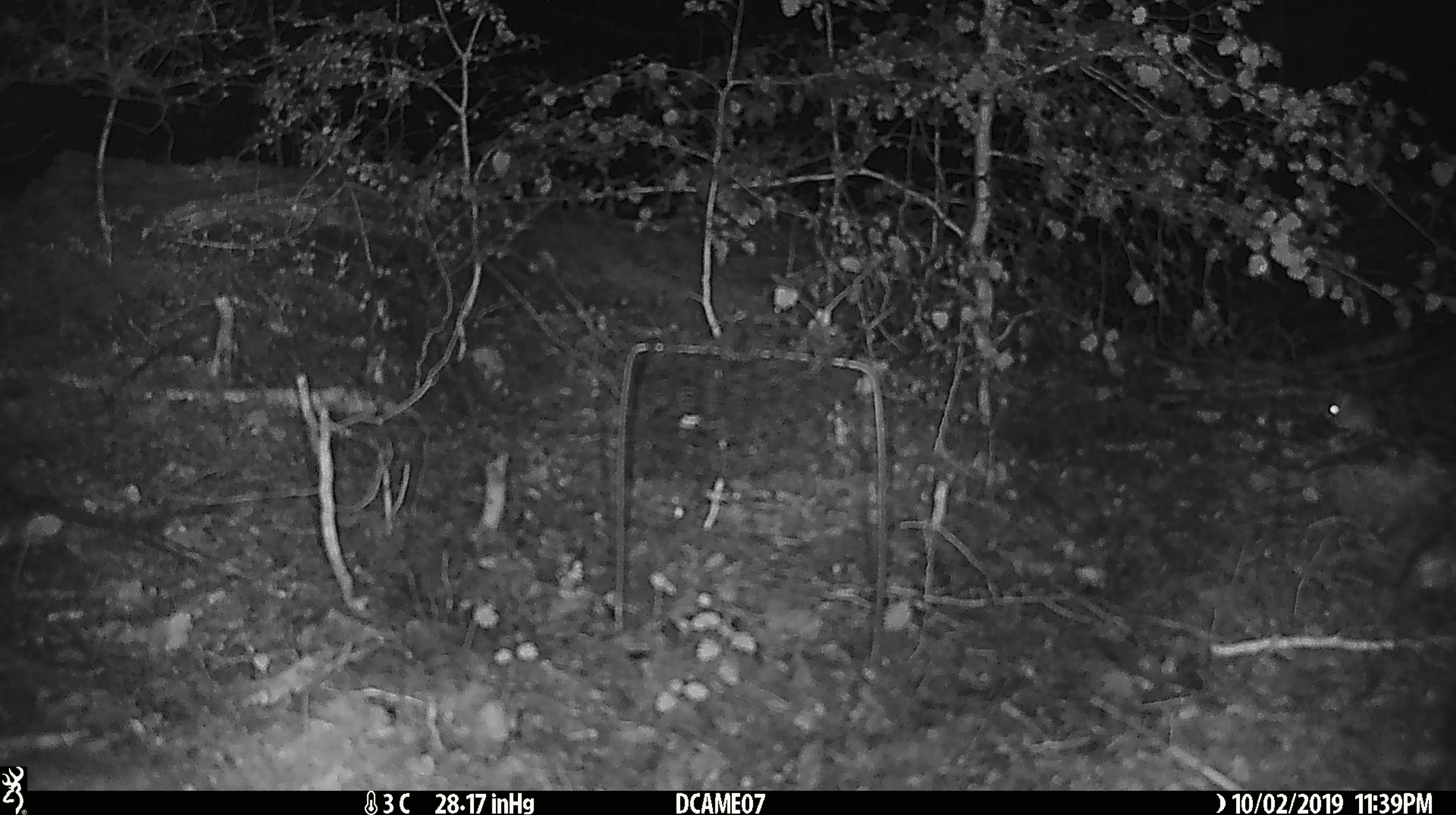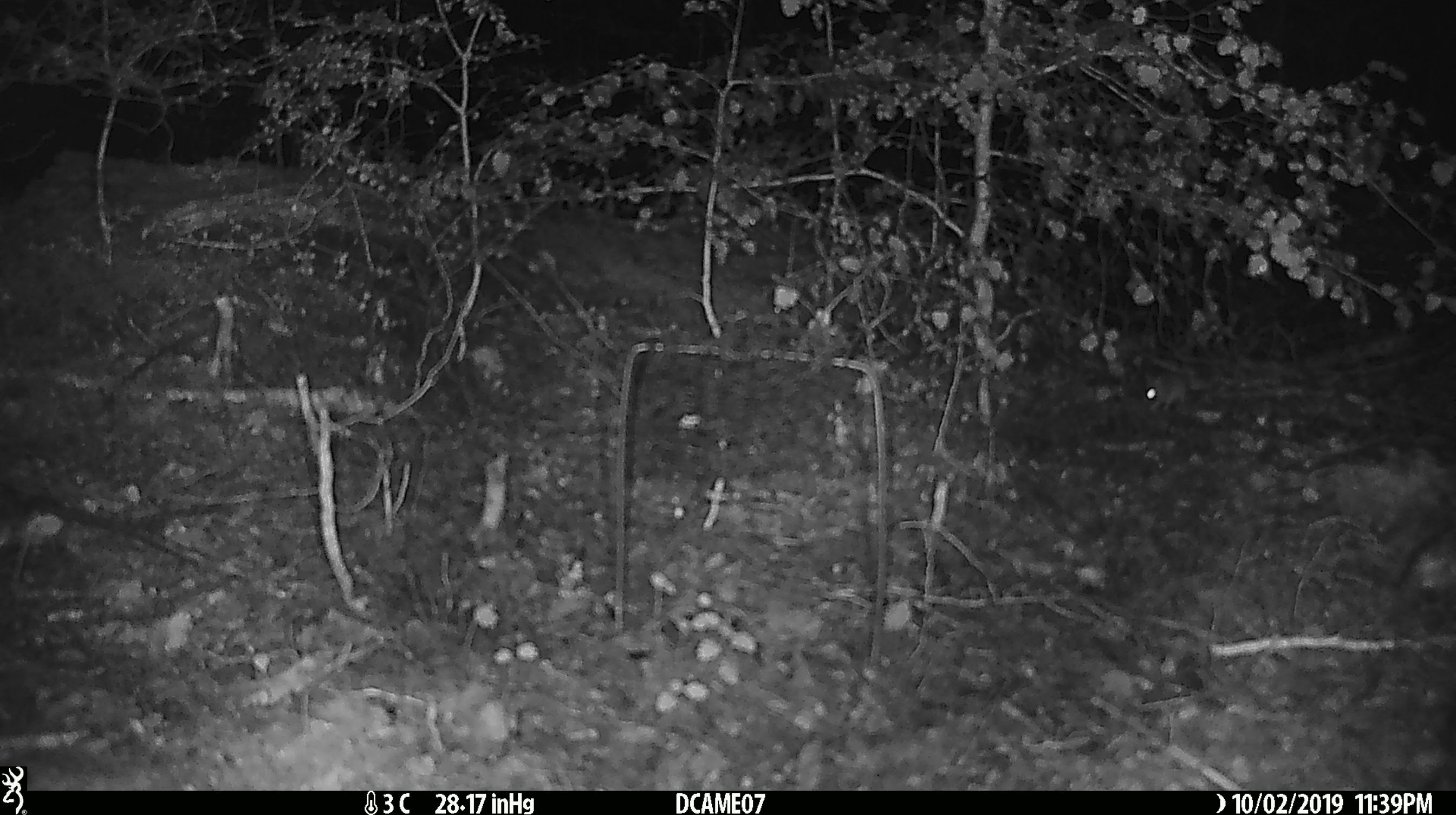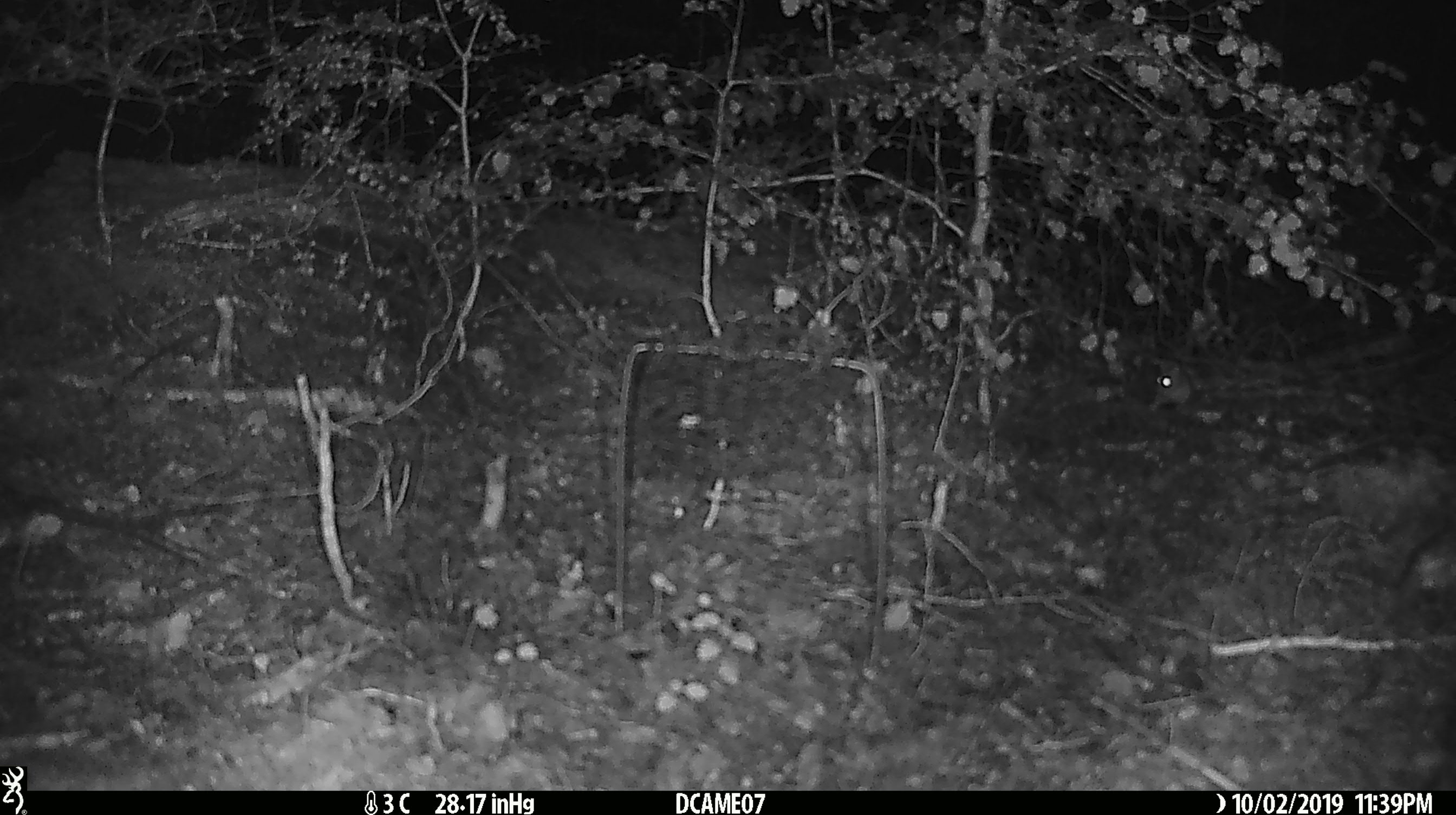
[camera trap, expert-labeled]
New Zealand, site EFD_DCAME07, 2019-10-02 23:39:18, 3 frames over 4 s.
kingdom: Animalia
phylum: Chordata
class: Mammalia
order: Rodentia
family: Muridae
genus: Mus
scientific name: Mus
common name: mouse